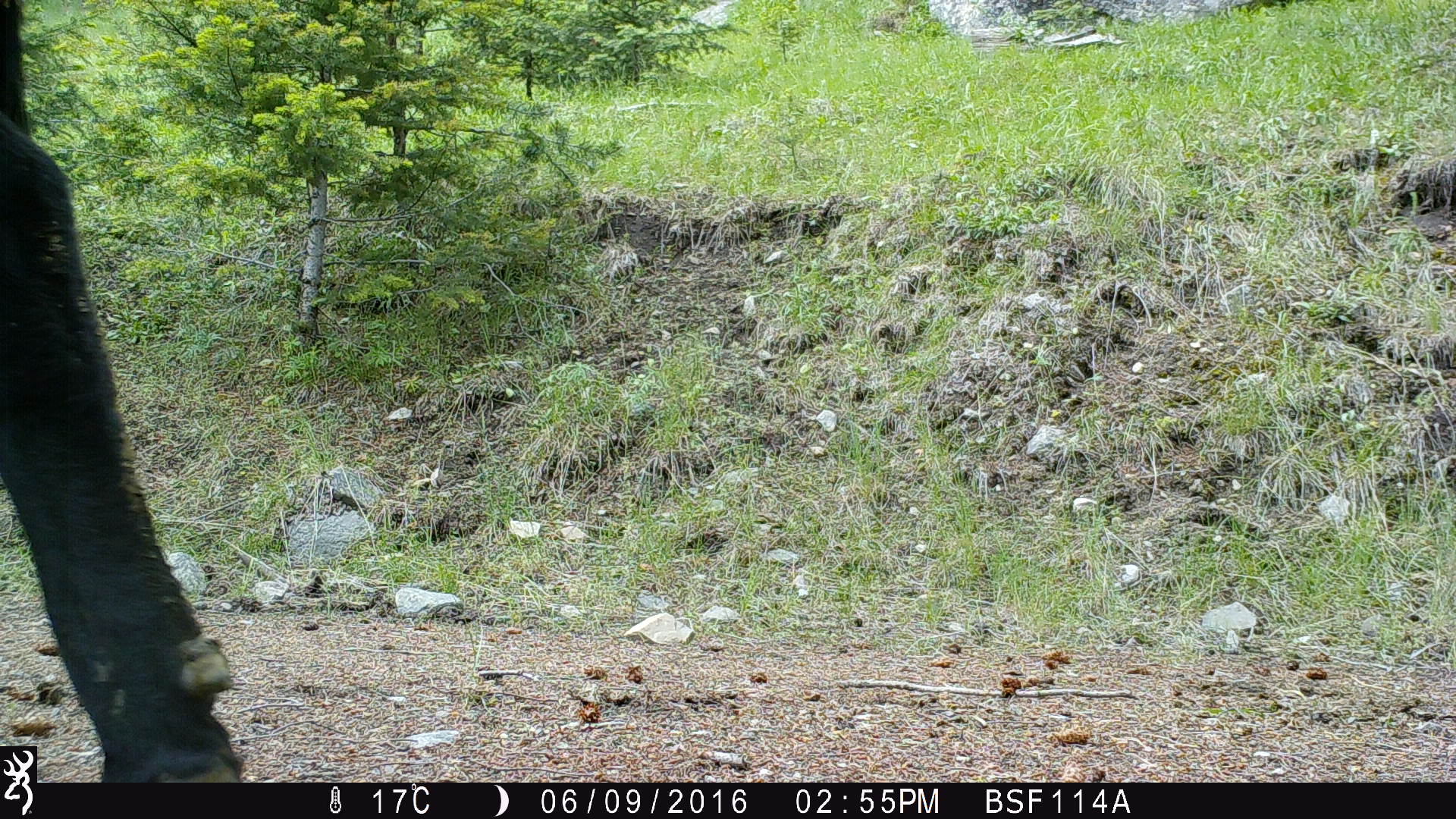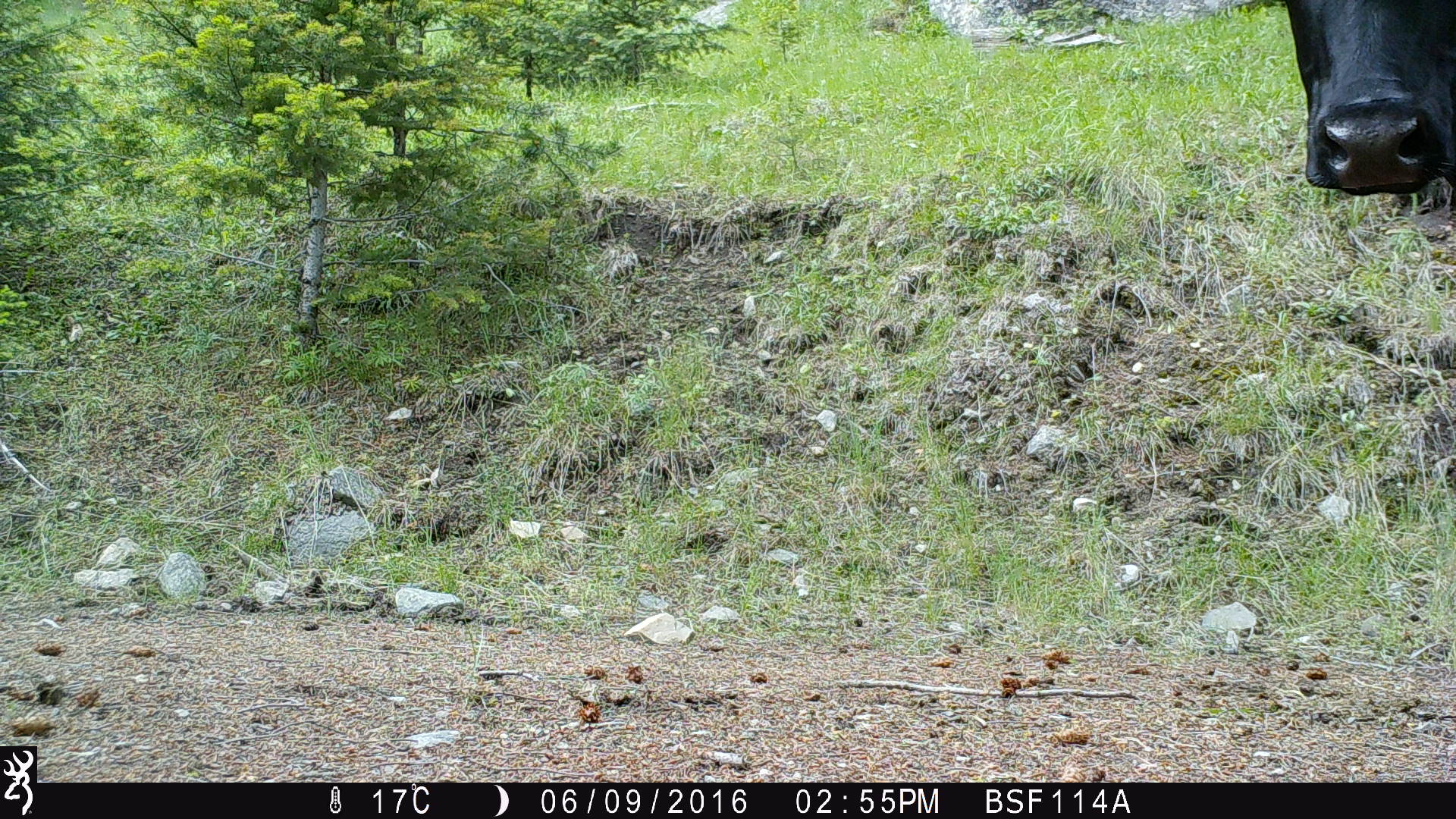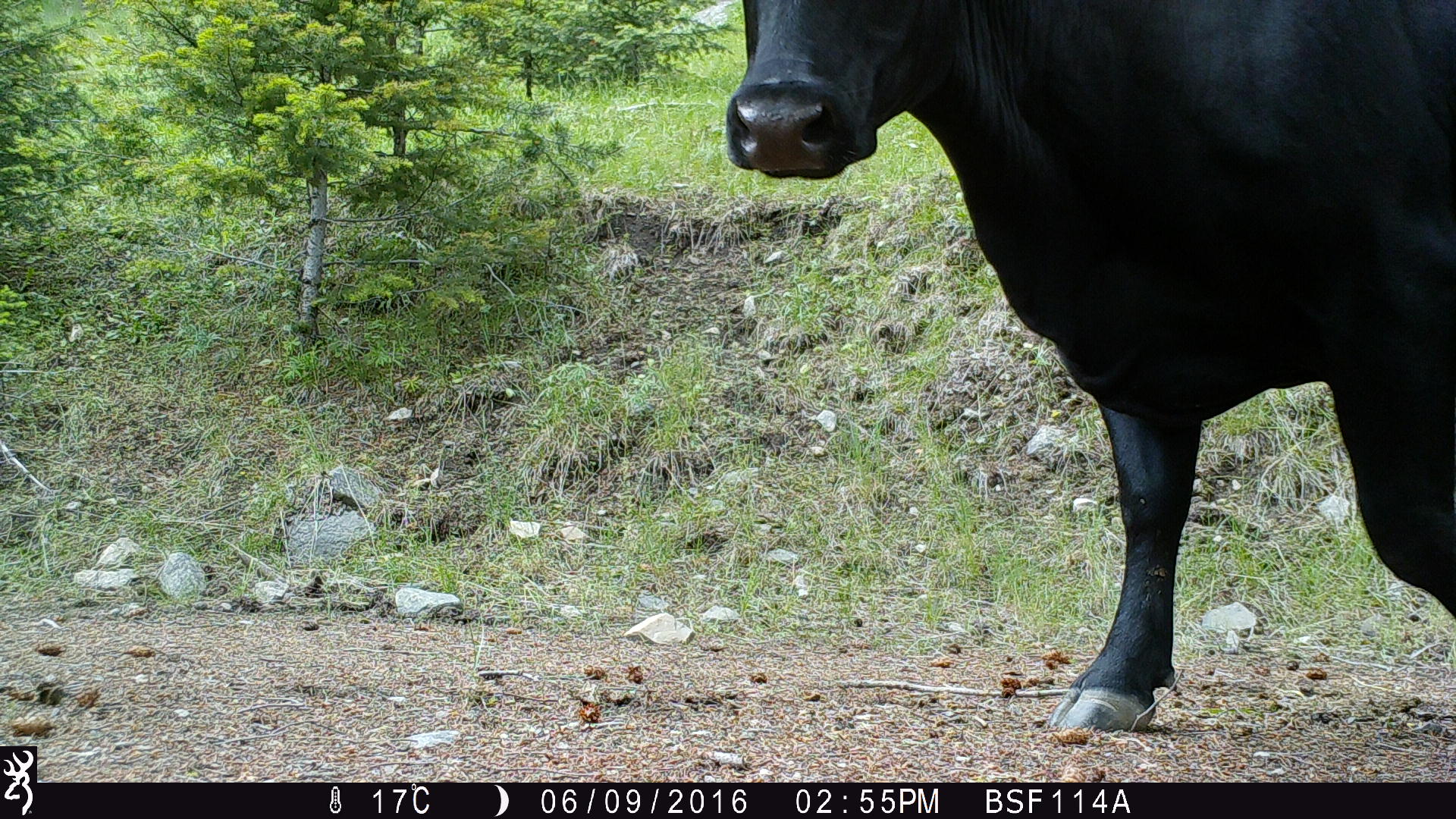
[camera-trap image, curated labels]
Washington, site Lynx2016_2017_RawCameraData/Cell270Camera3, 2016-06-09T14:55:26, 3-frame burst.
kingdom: Animalia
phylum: Chordata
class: Mammalia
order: Artiodactyla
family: Bovidae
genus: Bos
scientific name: Bos taurus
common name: domestic cattle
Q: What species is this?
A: Domestic cattle (Bos taurus).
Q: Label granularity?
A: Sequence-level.